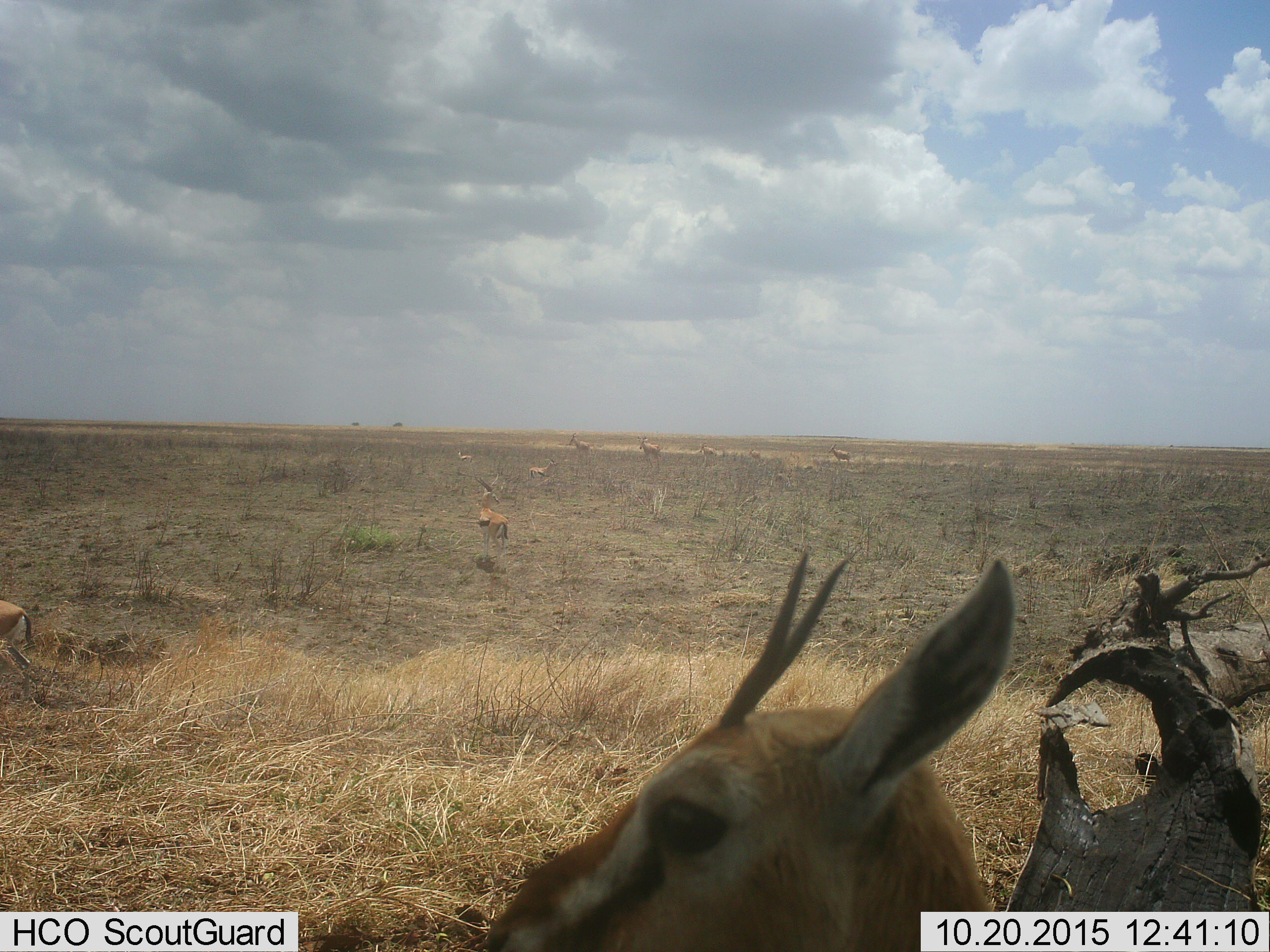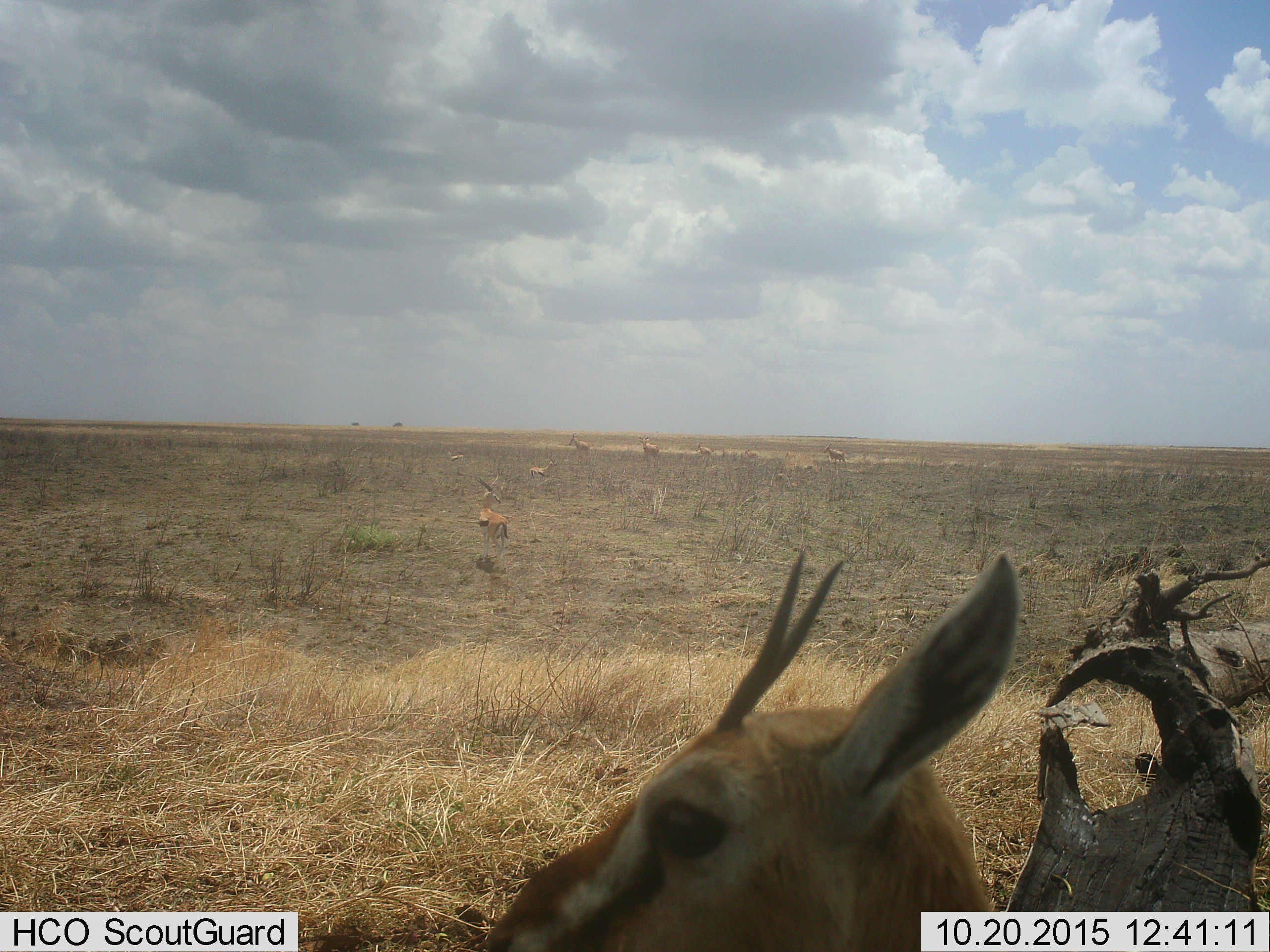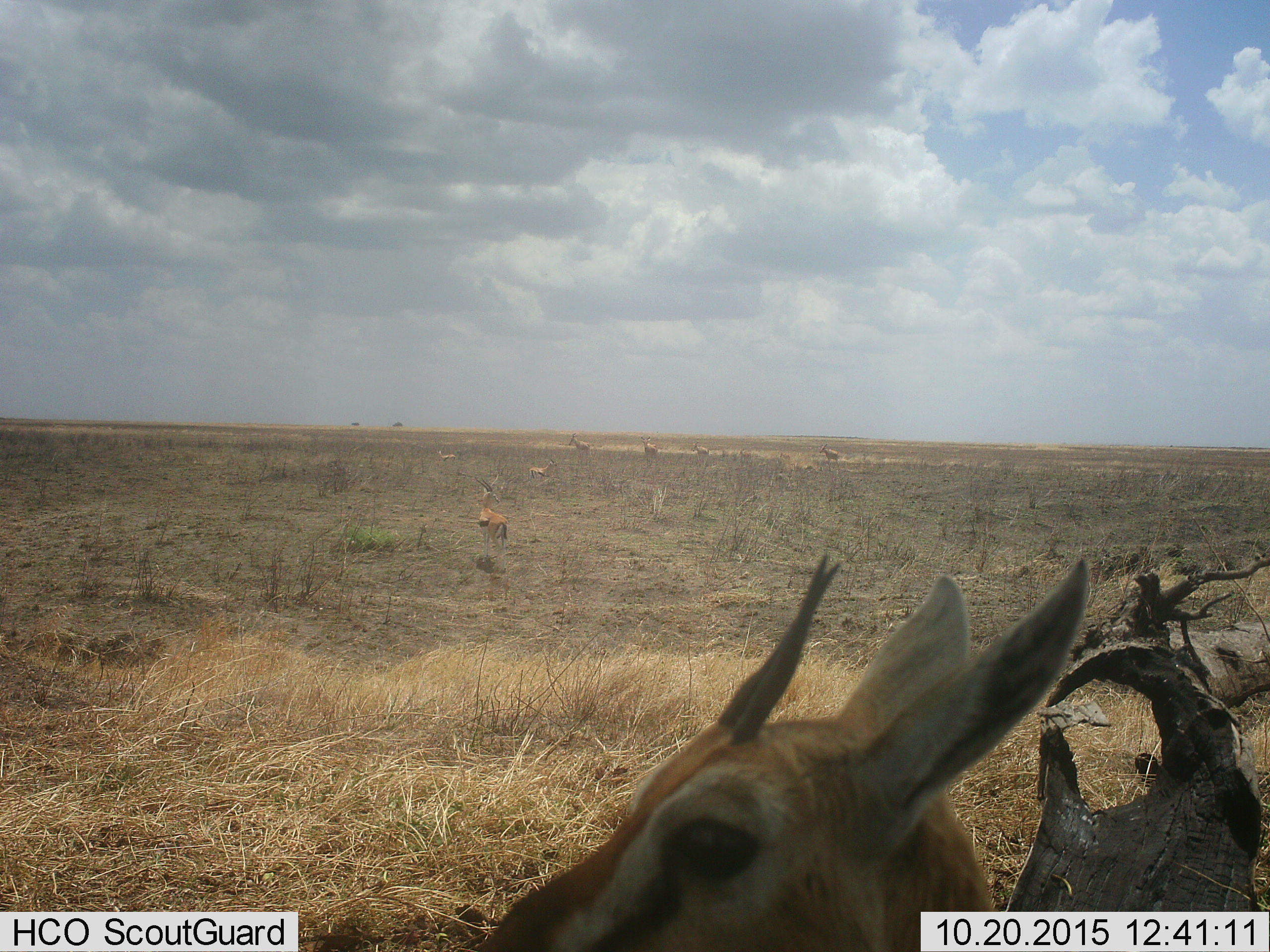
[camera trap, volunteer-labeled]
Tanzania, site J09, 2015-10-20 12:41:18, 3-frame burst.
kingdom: Animalia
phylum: Chordata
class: Mammalia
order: Artiodactyla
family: Bovidae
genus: Eudorcas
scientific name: Eudorcas thomsonii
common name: thomson's gazelle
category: gazellethomsons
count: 5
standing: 89%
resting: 0%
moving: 44%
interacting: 0%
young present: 11%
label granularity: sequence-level